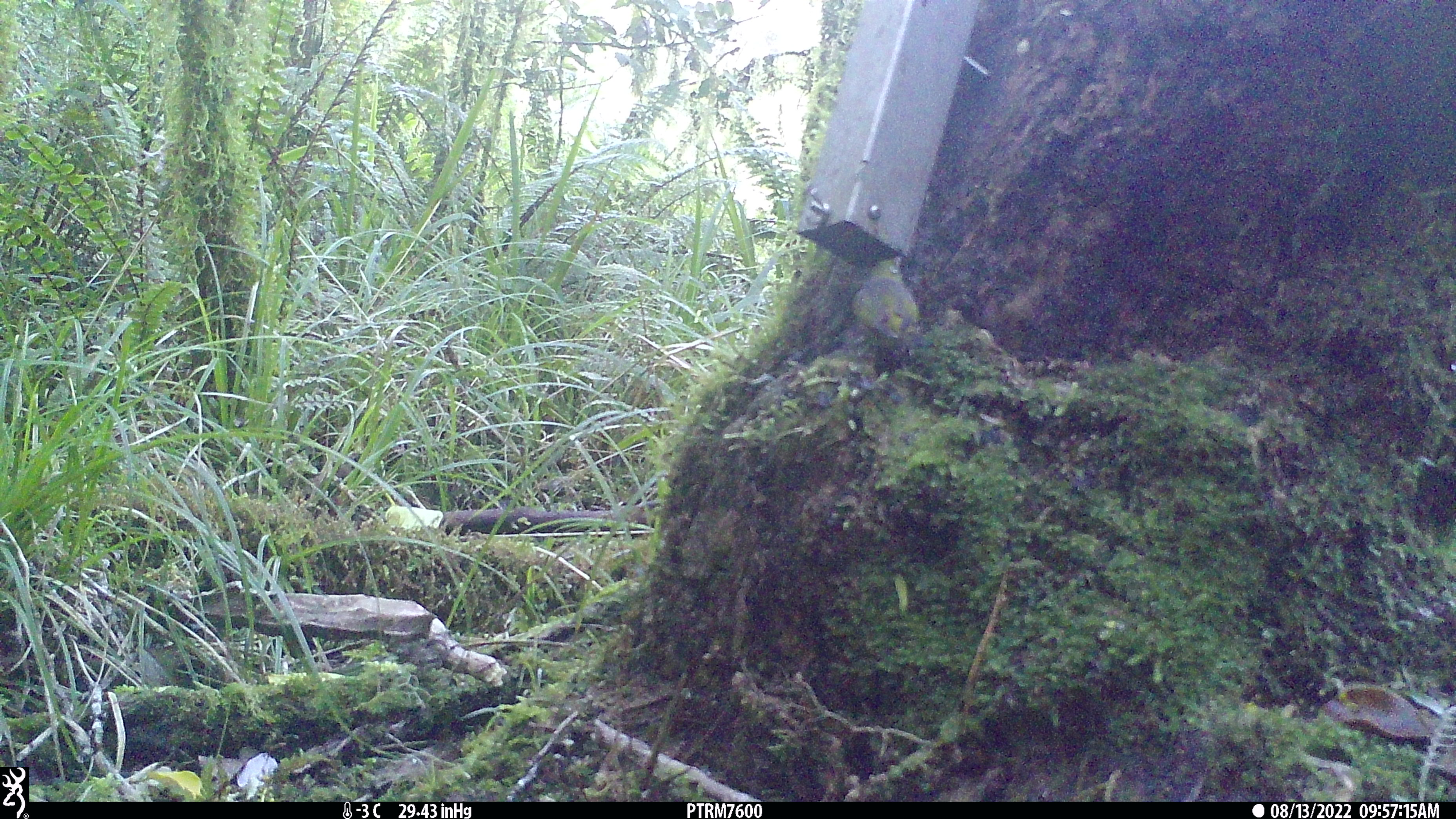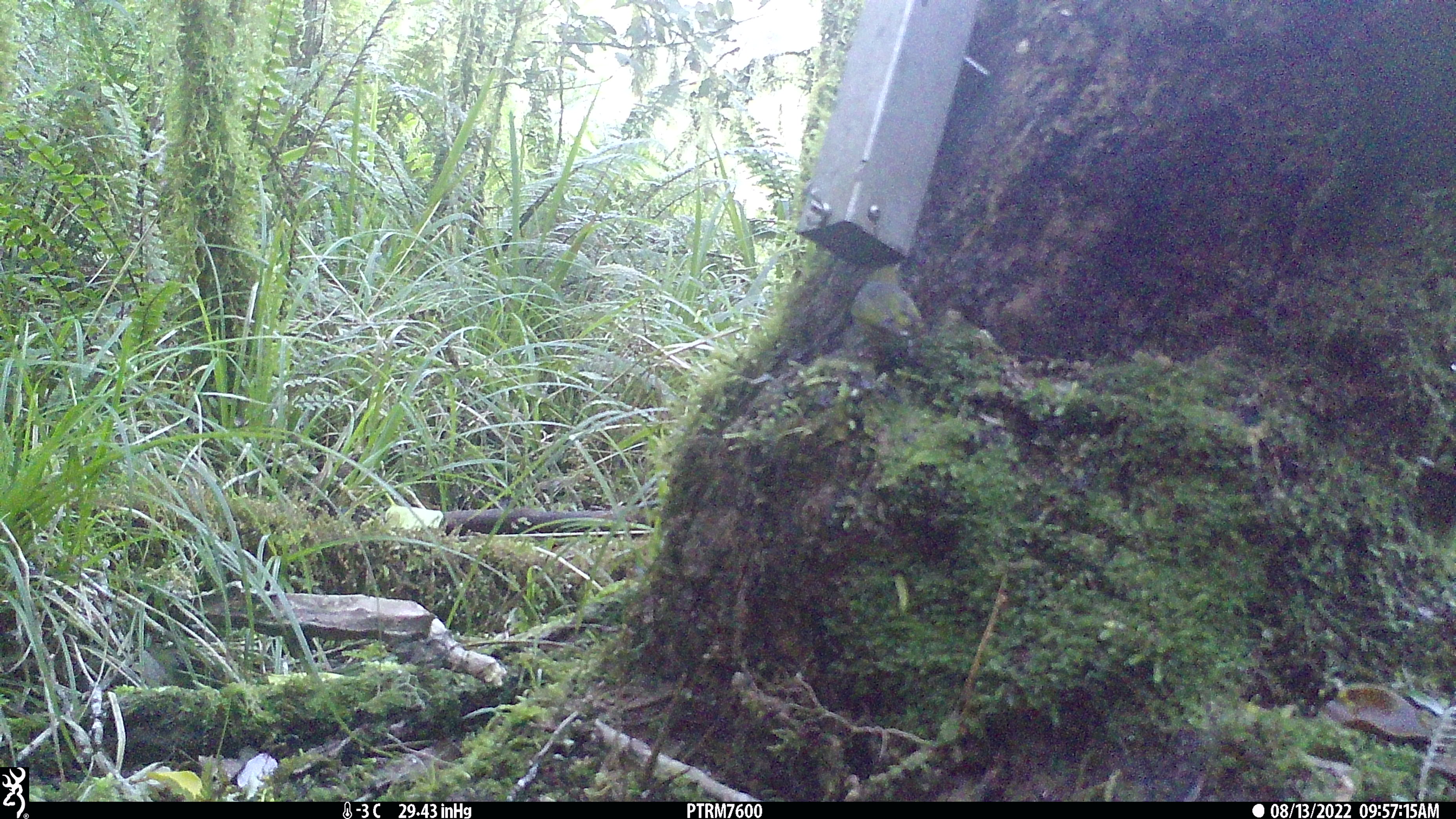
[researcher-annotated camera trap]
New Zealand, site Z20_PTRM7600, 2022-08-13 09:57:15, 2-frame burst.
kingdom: Animalia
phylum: Chordata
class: Aves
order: Passeriformes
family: Zosteropidae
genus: Zosterops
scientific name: Zosterops lateralis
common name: silvereye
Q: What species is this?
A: Silvereye (Zosterops lateralis).